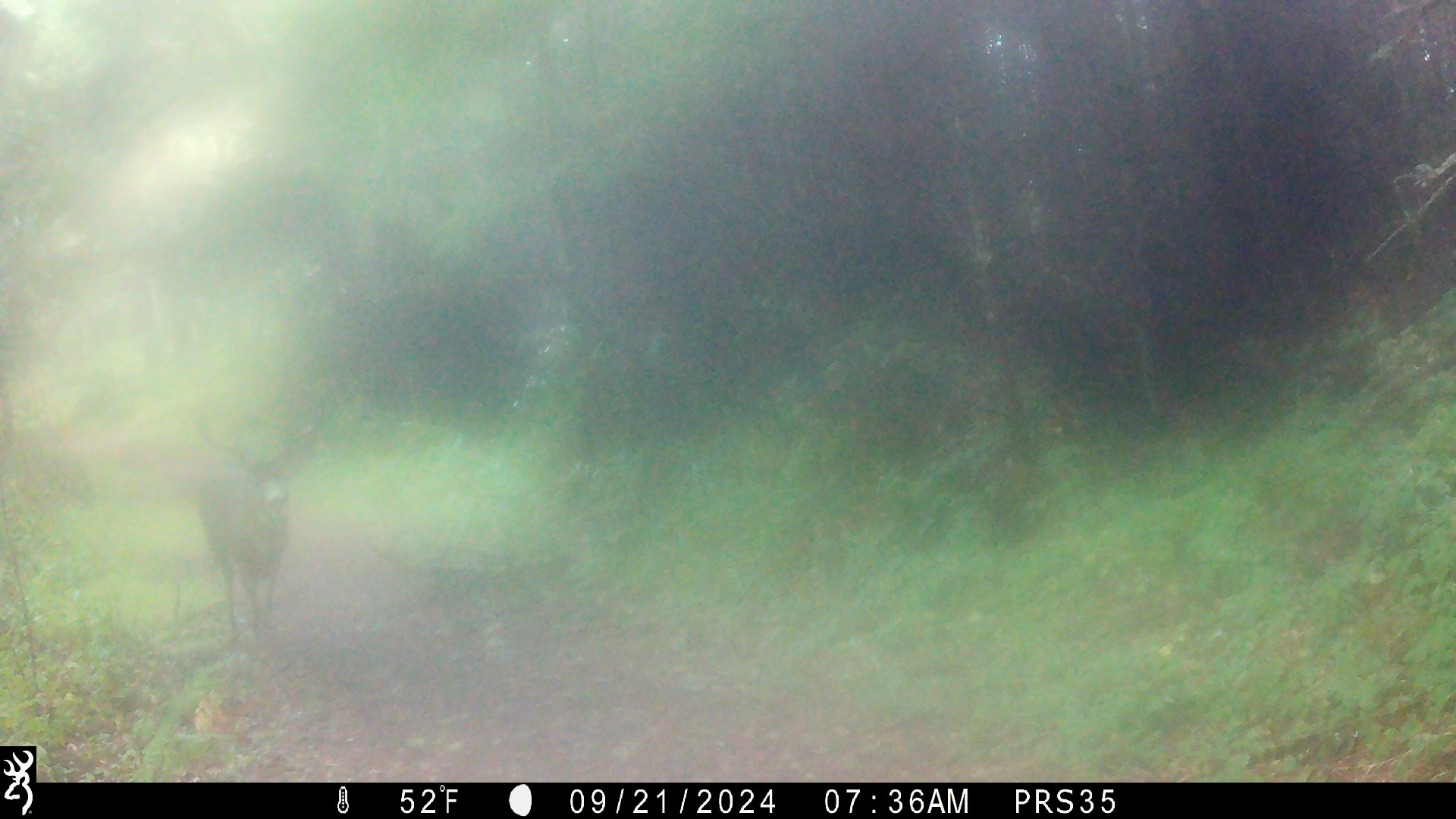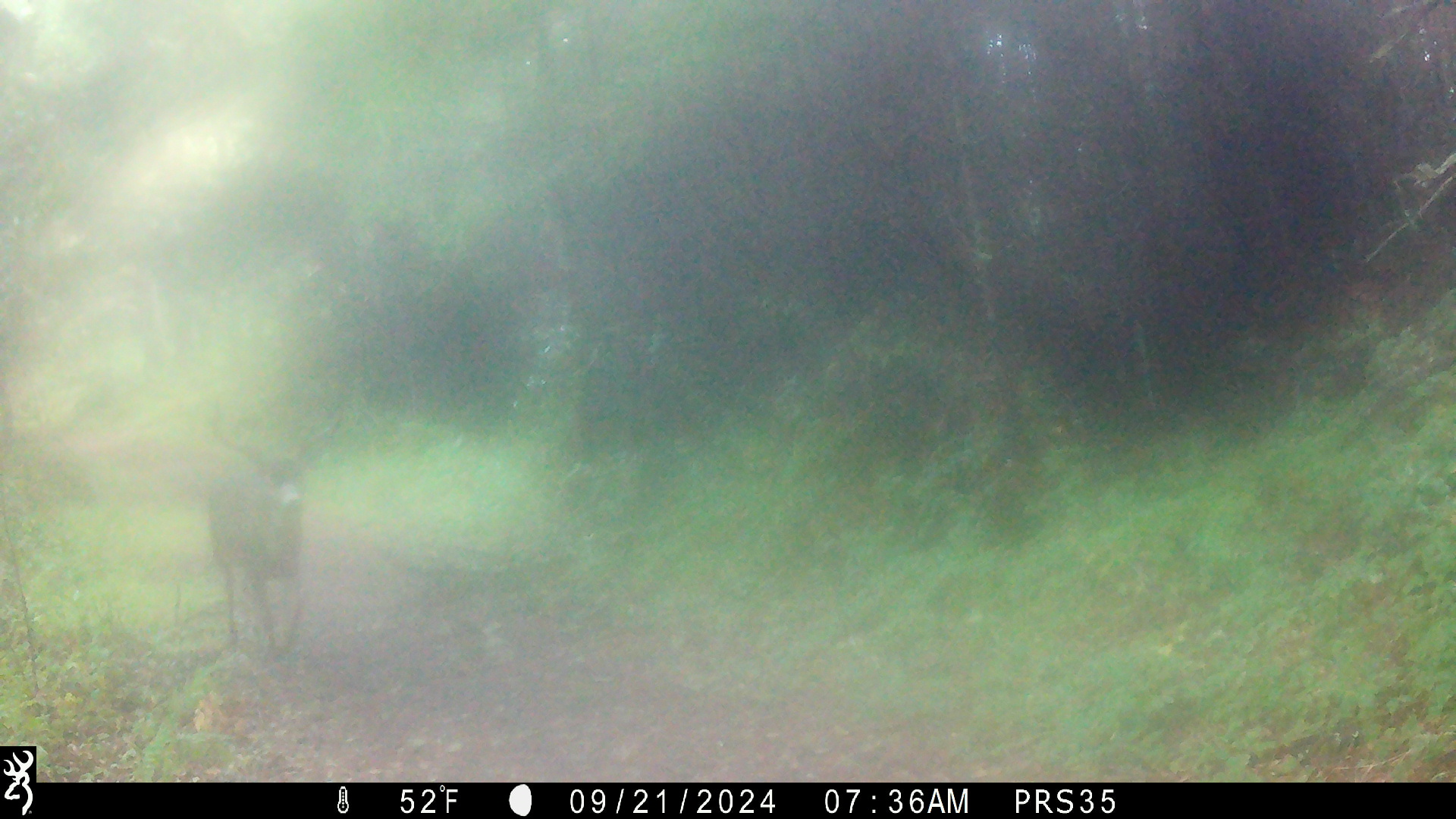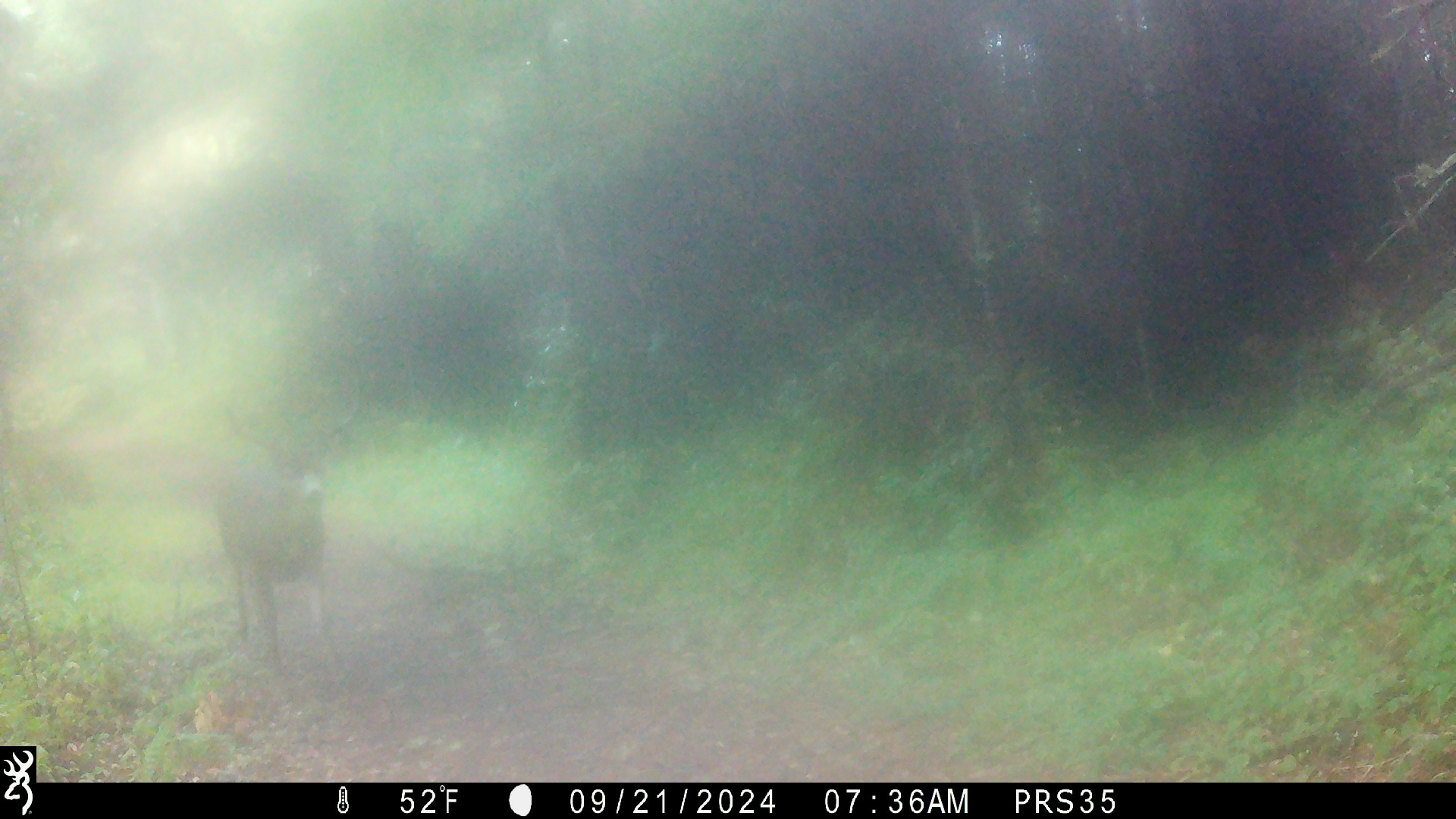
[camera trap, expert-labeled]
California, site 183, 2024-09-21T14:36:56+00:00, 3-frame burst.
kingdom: Animalia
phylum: Chordata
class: Mammalia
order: Artiodactyla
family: Cervidae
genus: Odocoileus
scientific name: Odocoileus hemionus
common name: mule deer